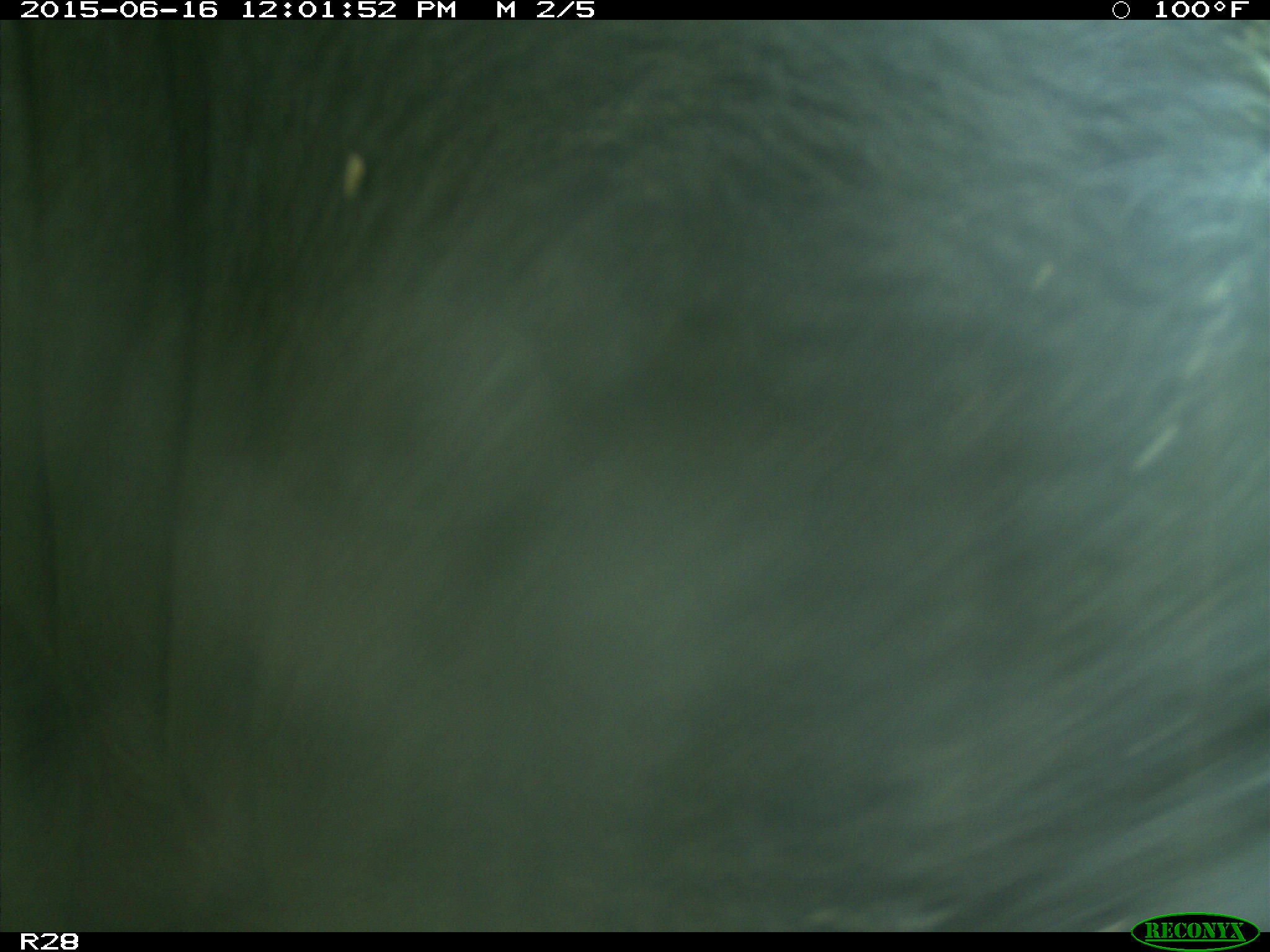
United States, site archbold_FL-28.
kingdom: Animalia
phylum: Chordata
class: Mammalia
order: Artiodactyla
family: Bovidae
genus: Bos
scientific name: Bos taurus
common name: domestic cow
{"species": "Bos taurus (domestic cow)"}